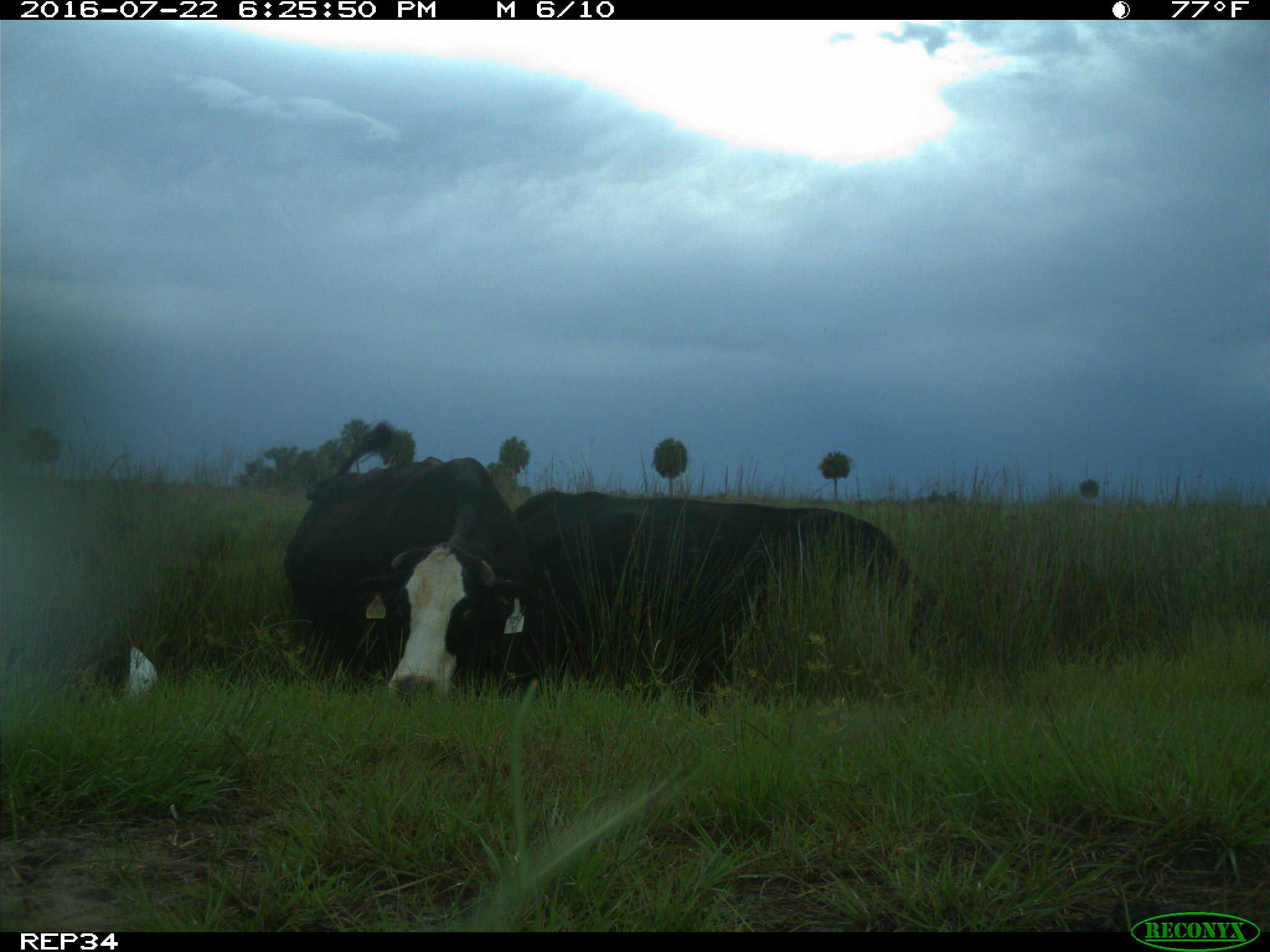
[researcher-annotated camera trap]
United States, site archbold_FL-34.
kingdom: Animalia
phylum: Chordata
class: Mammalia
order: Artiodactyla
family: Bovidae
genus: Bos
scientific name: Bos taurus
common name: domestic cow